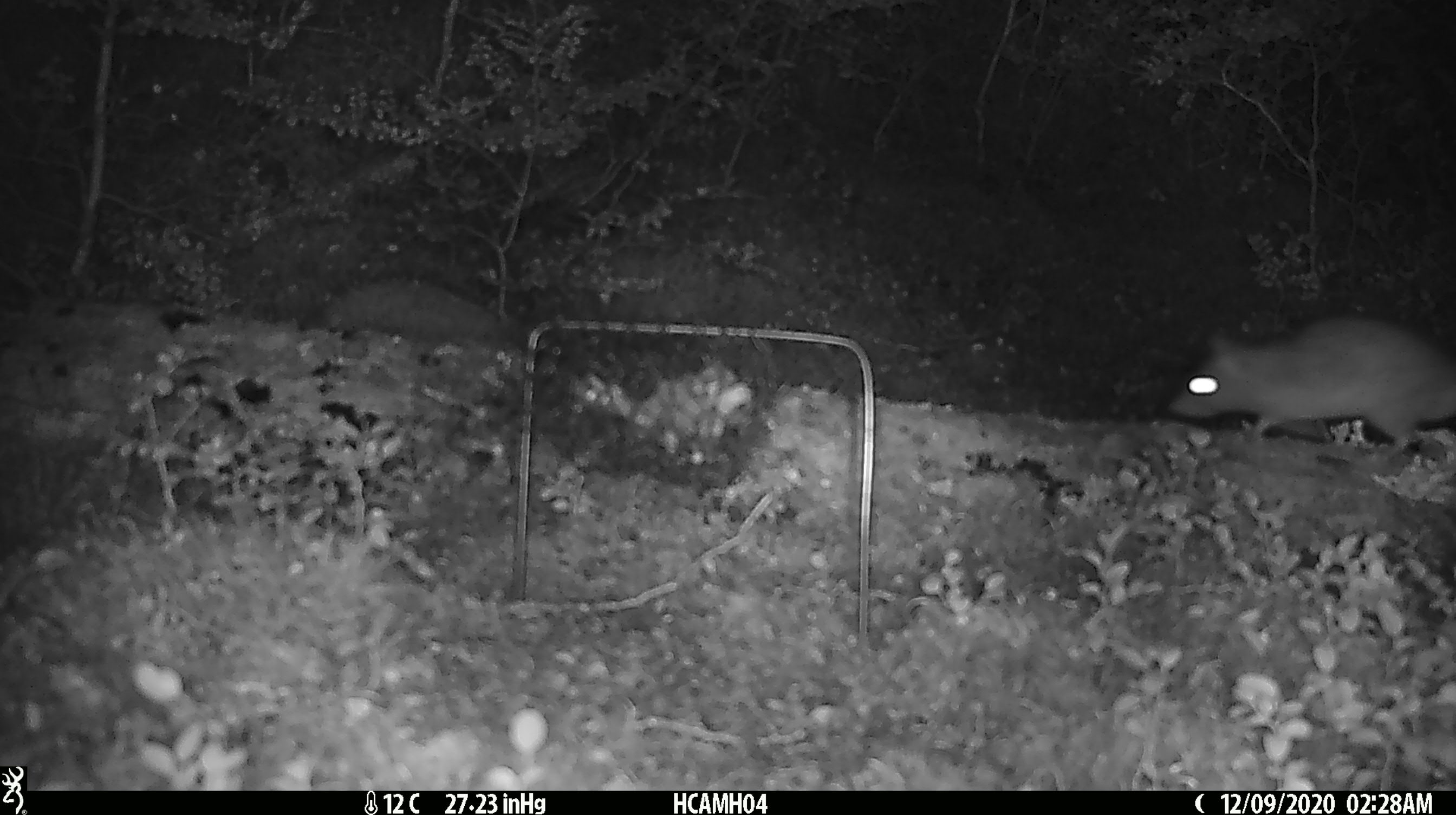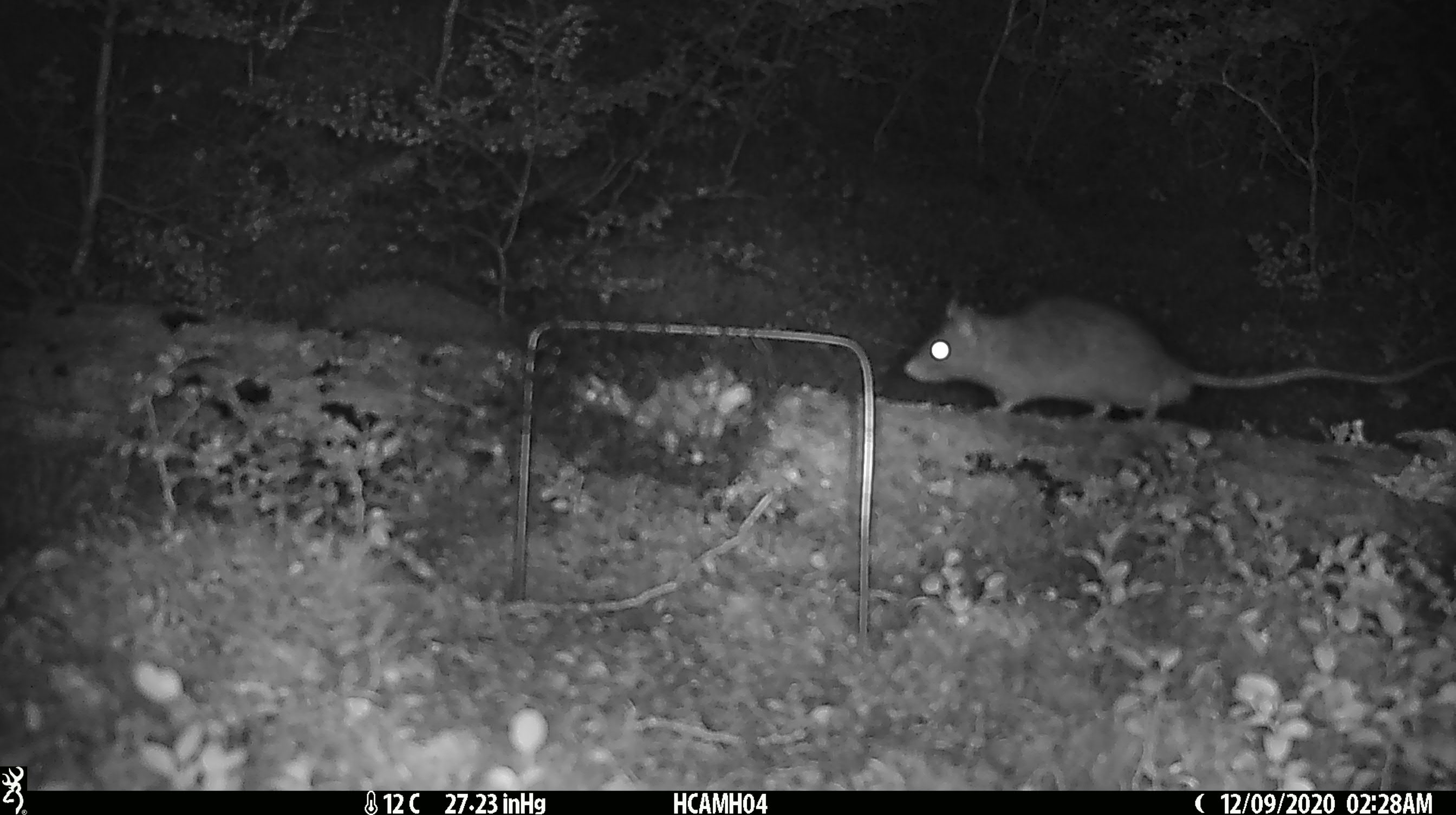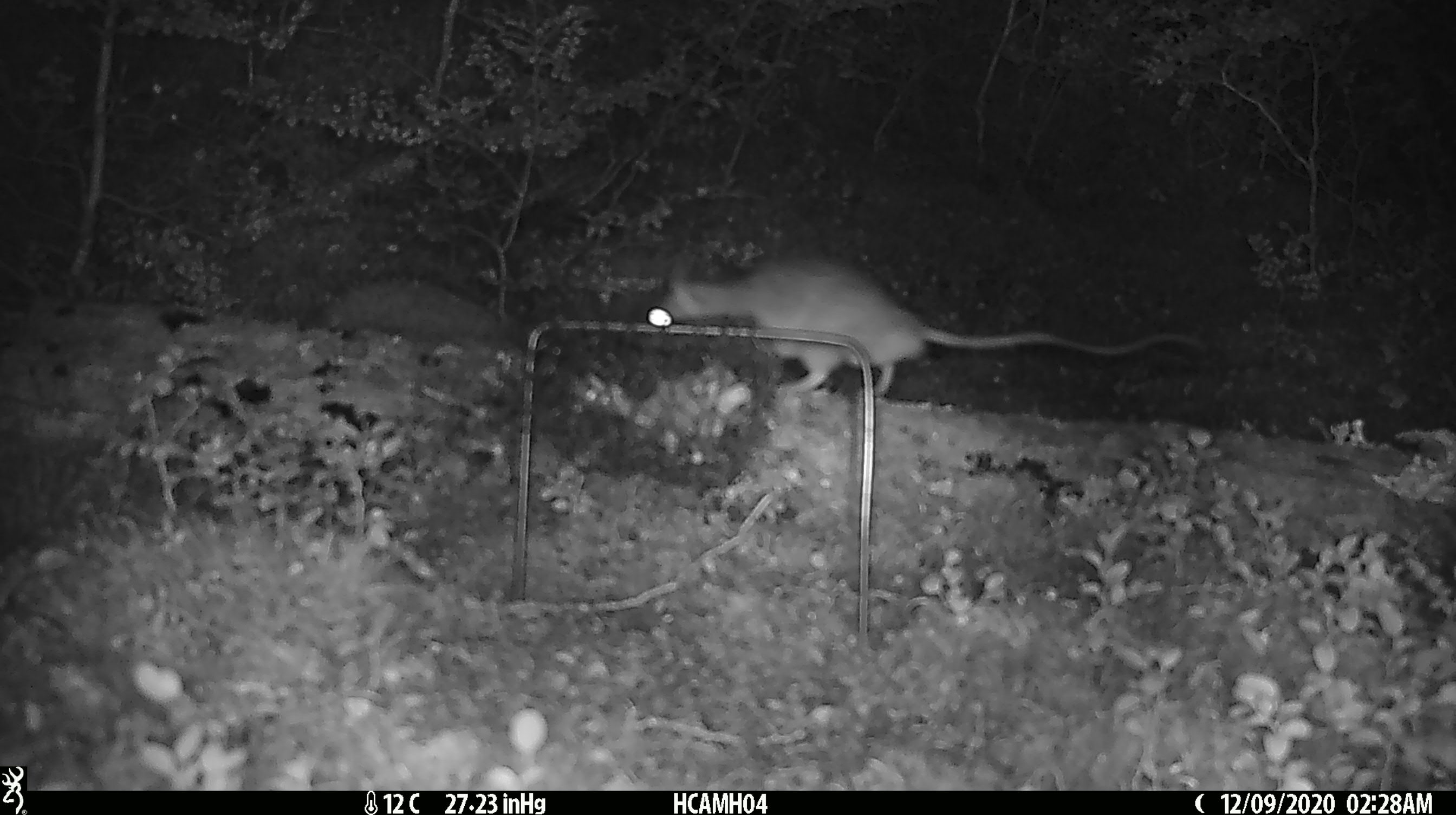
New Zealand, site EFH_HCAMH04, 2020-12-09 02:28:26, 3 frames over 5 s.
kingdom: Animalia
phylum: Chordata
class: Mammalia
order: Rodentia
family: Muridae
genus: Rattus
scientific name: Rattus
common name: rat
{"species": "rat (Rattus)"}